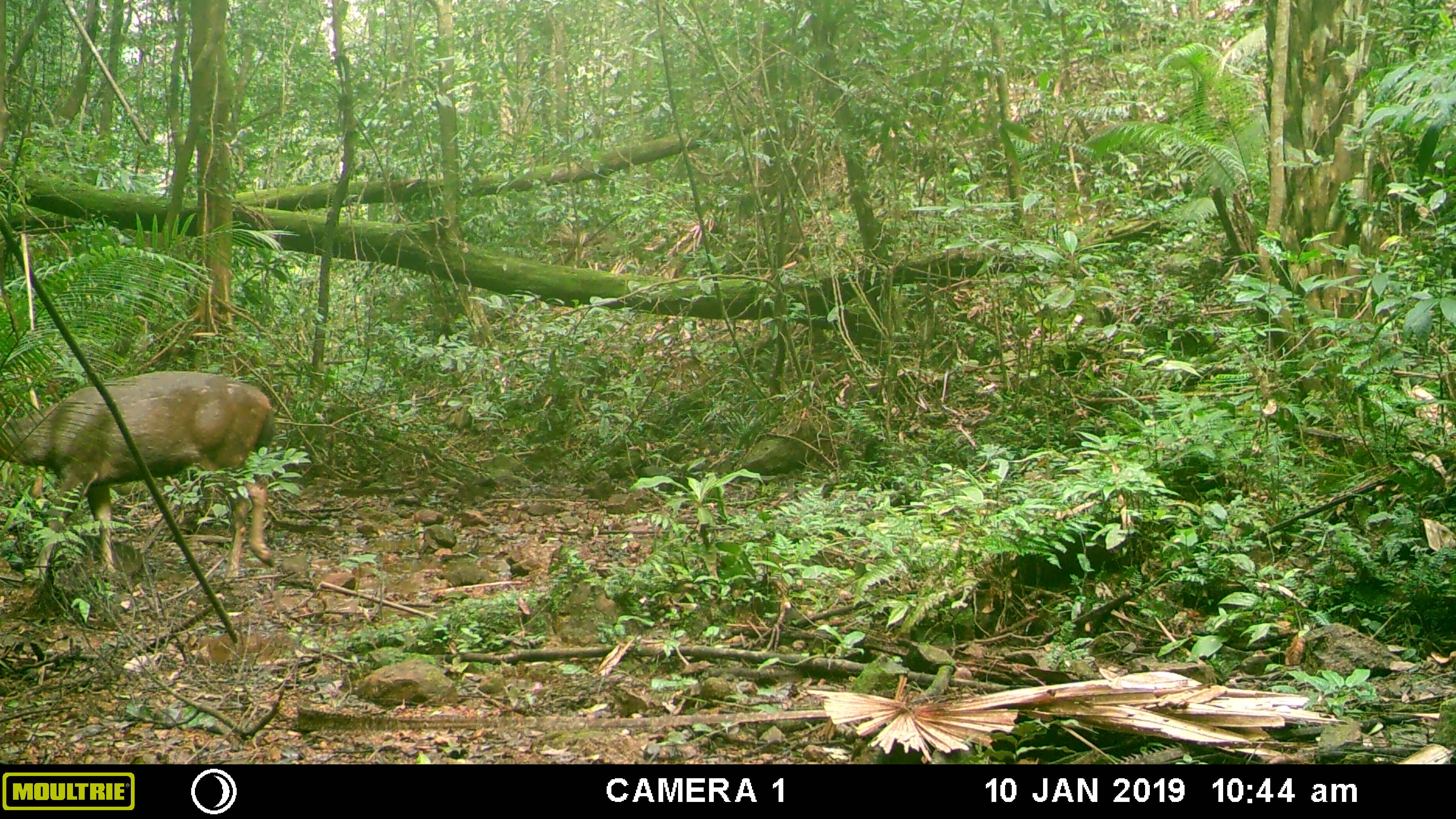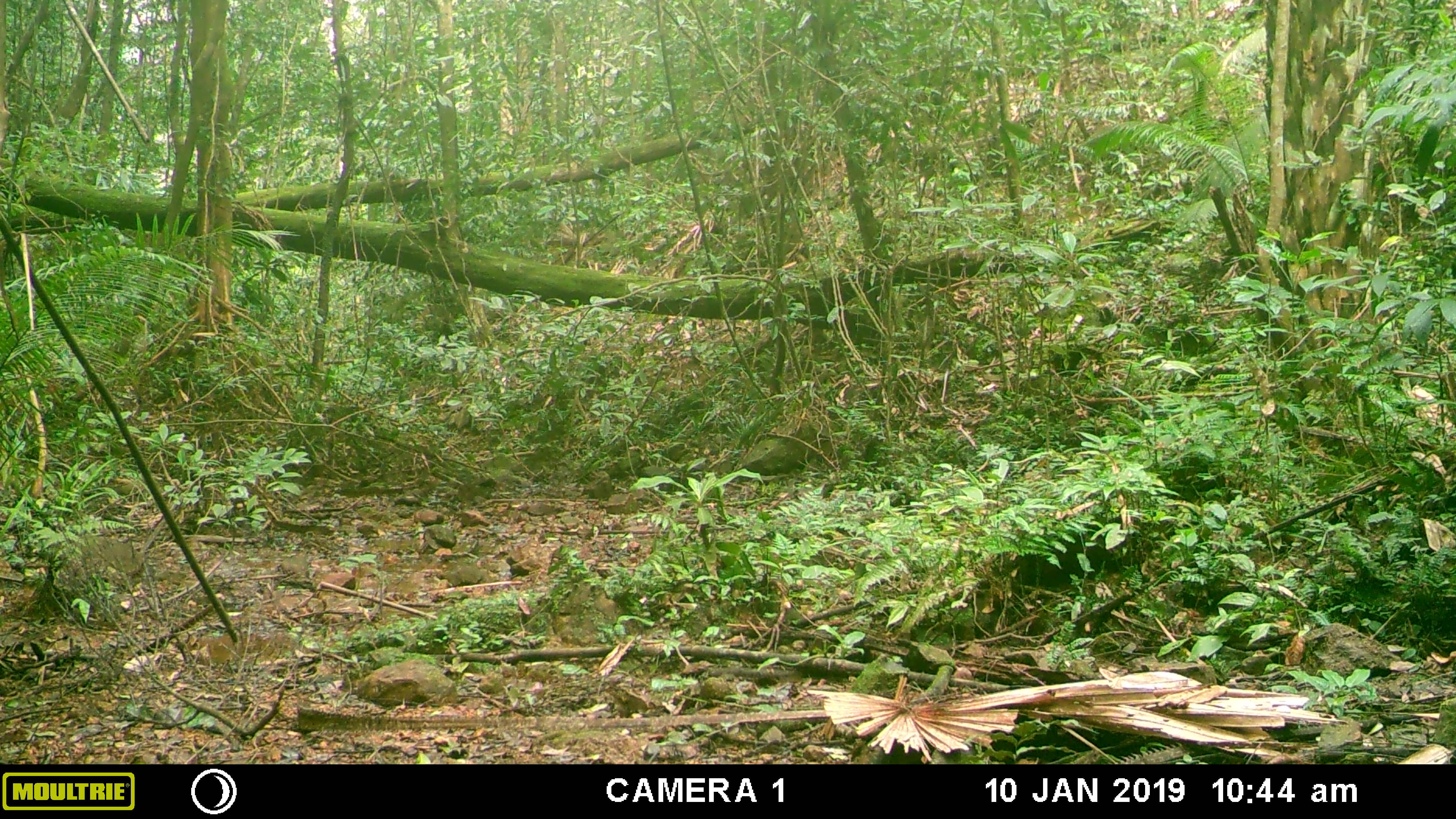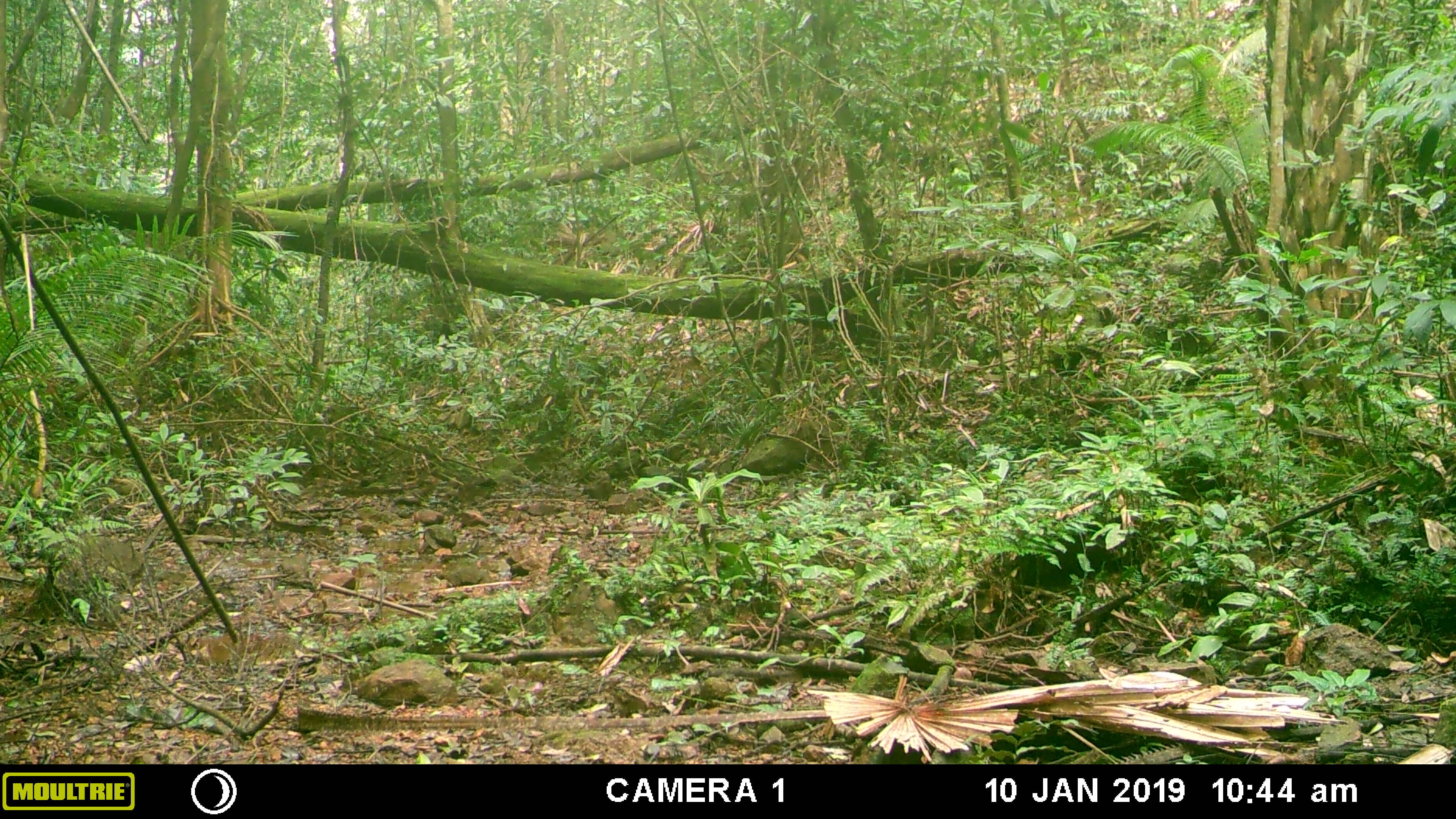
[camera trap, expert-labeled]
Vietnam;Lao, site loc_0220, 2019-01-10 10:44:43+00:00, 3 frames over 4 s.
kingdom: Animalia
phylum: Chordata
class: Mammalia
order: Artiodactyla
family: Cervidae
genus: Rusa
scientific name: Rusa unicolor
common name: sambar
Sambar (Rusa unicolor). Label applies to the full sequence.